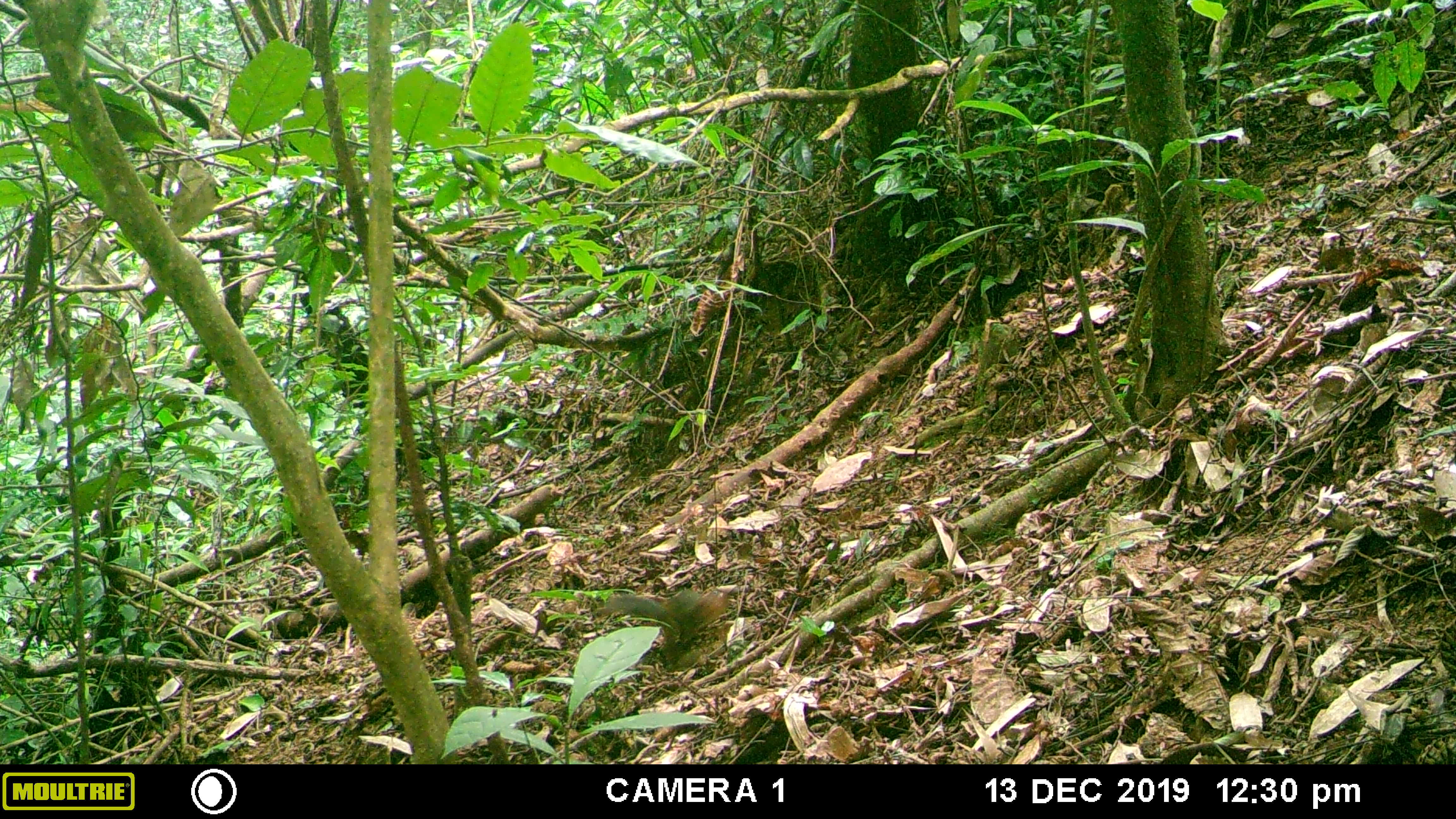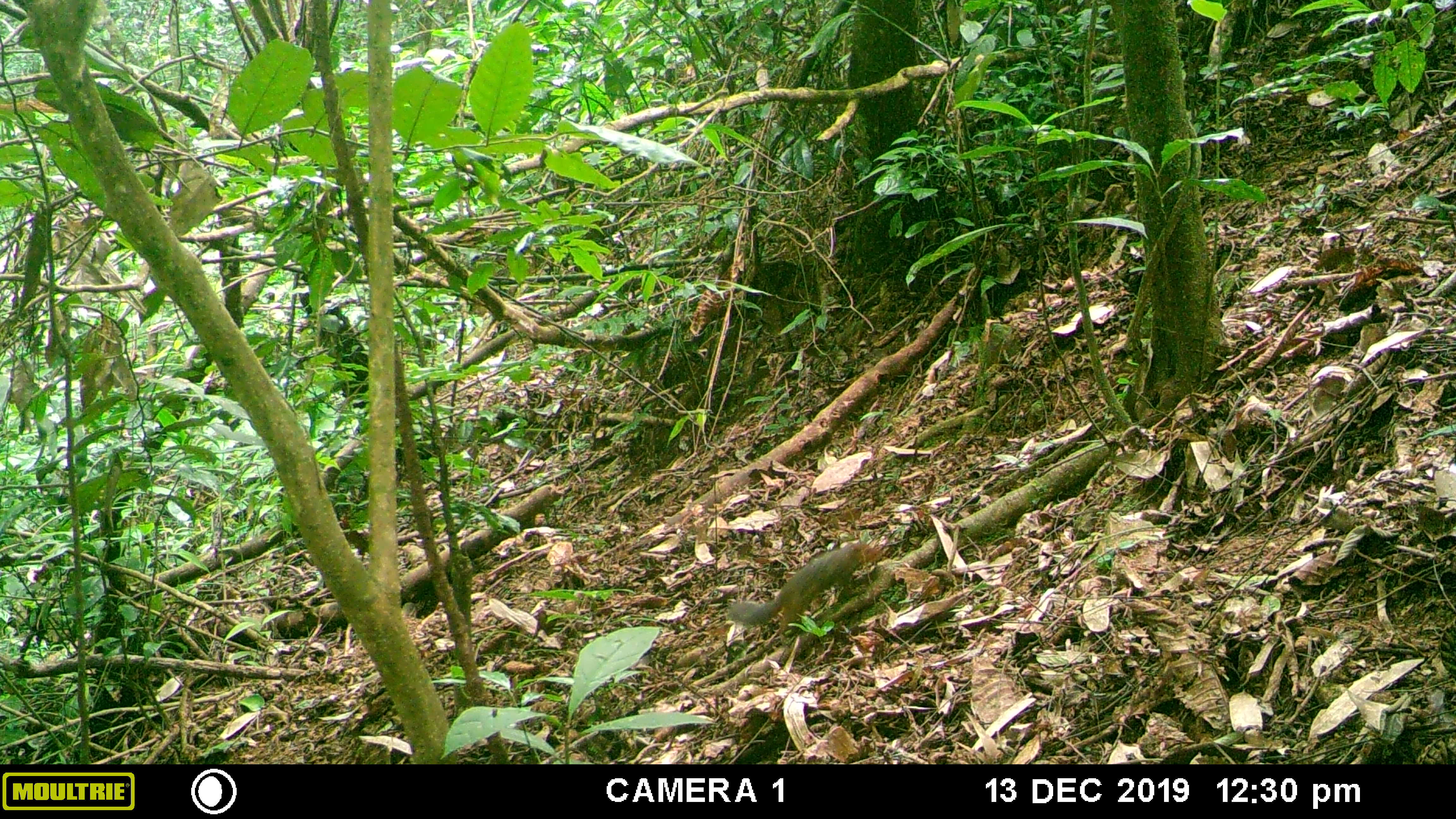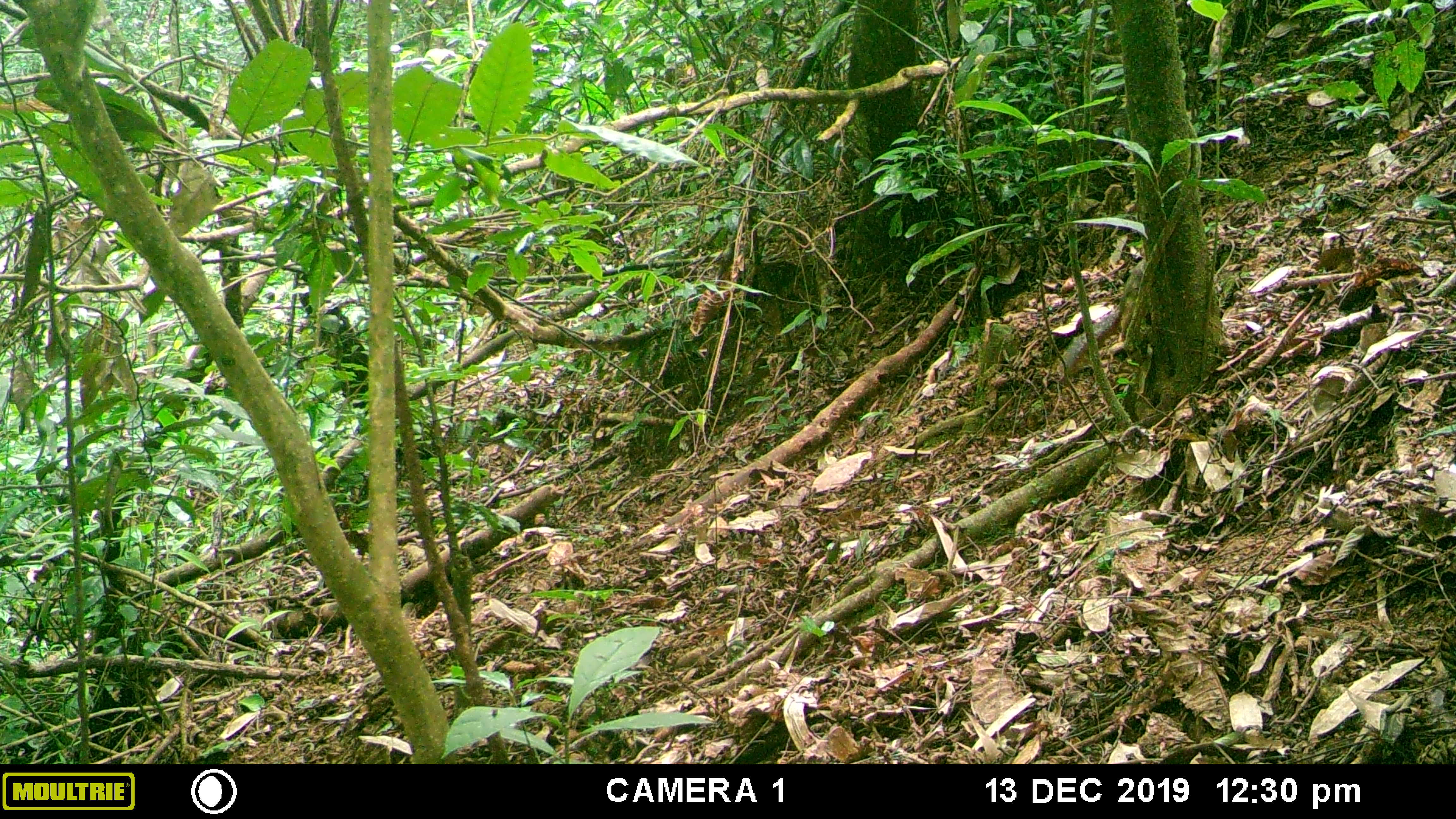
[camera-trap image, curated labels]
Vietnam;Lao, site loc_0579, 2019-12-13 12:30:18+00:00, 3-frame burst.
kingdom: Animalia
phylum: Chordata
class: Mammalia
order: Rodentia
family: Sciuridae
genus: Dremomys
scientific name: Dremomys rufigenis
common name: red-cheeked squirrel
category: red cheeked squirrel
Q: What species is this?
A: Red cheeked squirrel (red-cheeked squirrel) (Dremomys rufigenis).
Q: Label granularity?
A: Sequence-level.